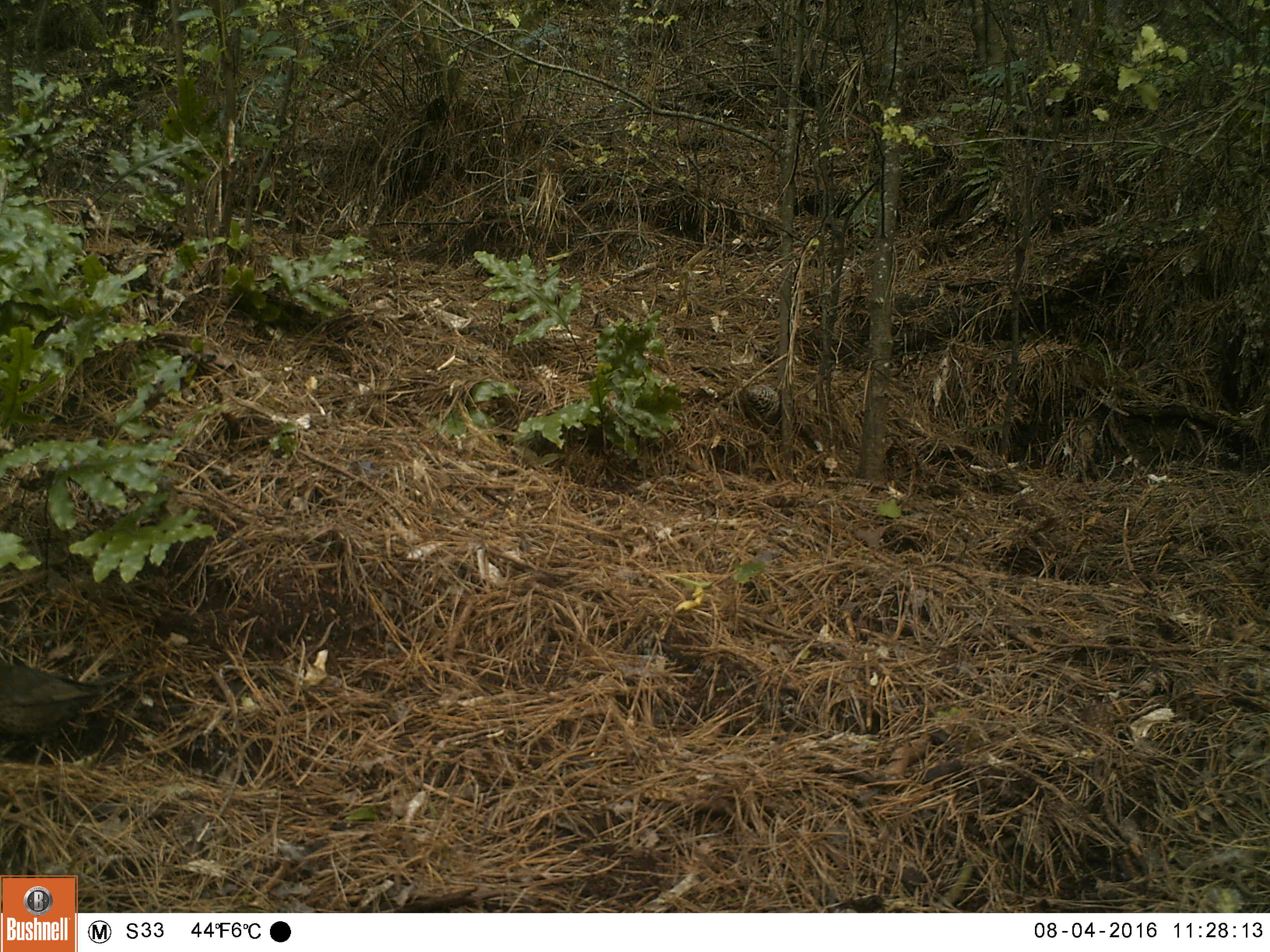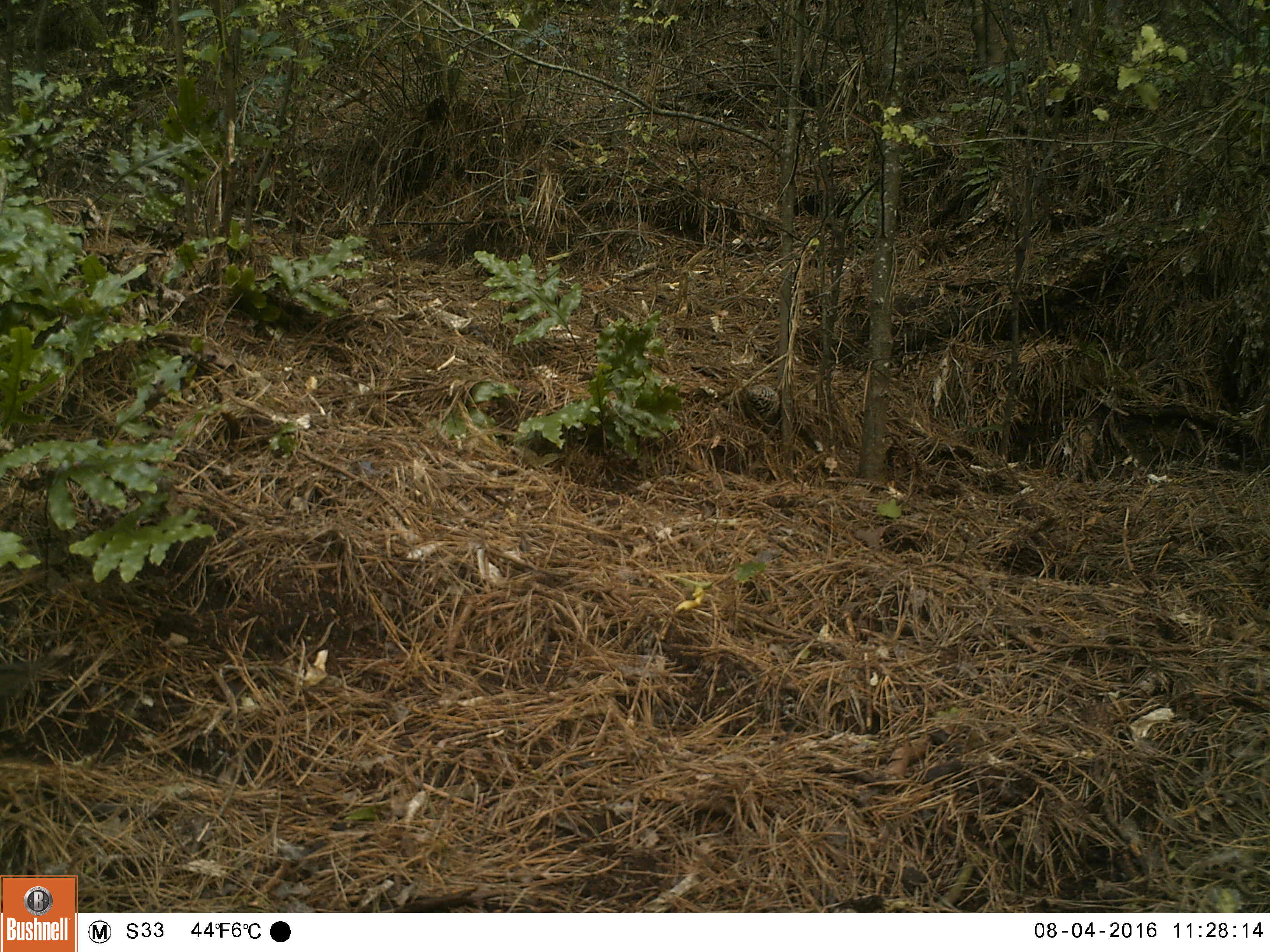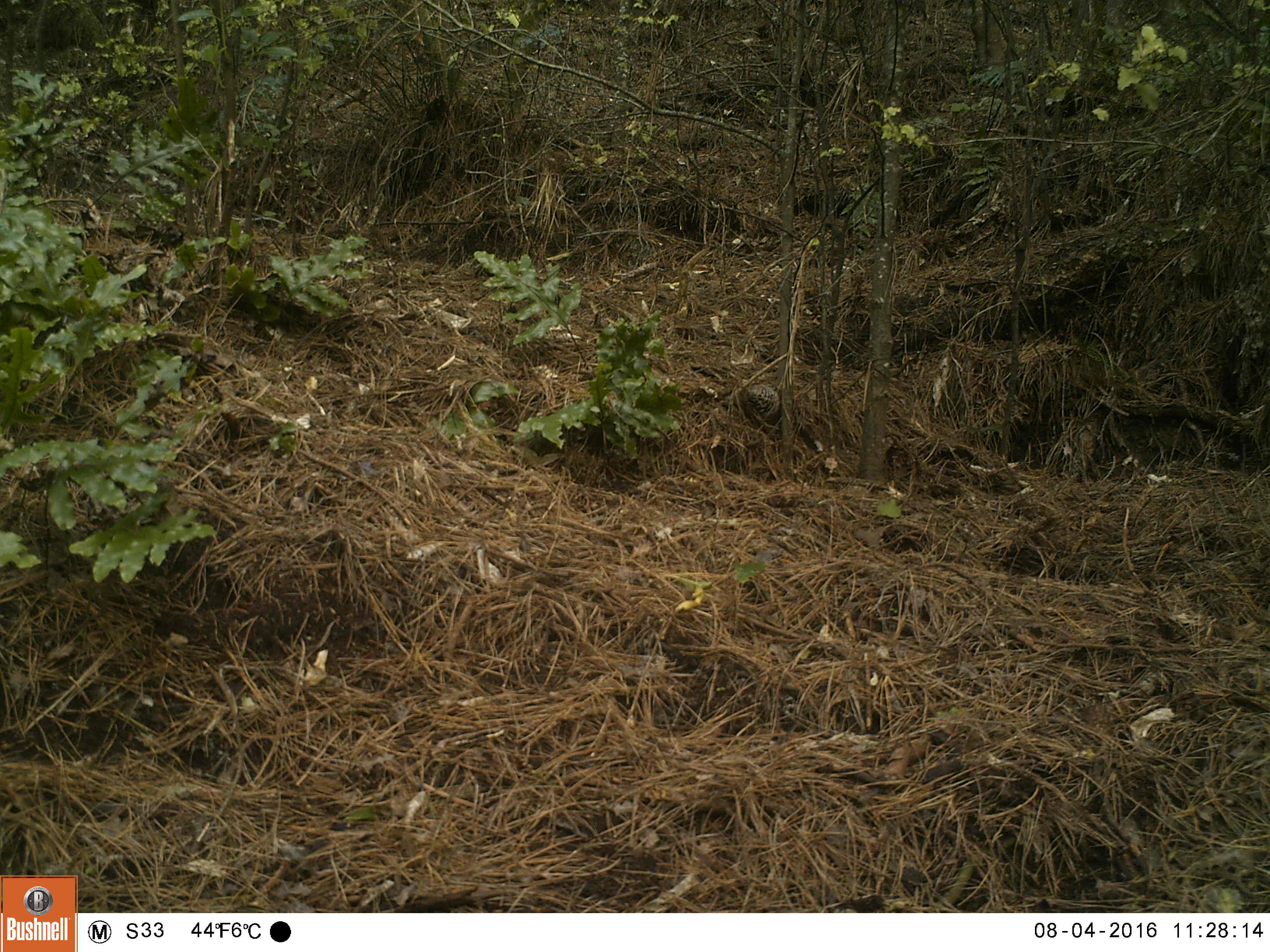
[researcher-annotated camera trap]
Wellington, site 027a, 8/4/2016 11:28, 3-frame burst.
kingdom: Animalia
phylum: Chordata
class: Aves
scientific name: Aves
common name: bird